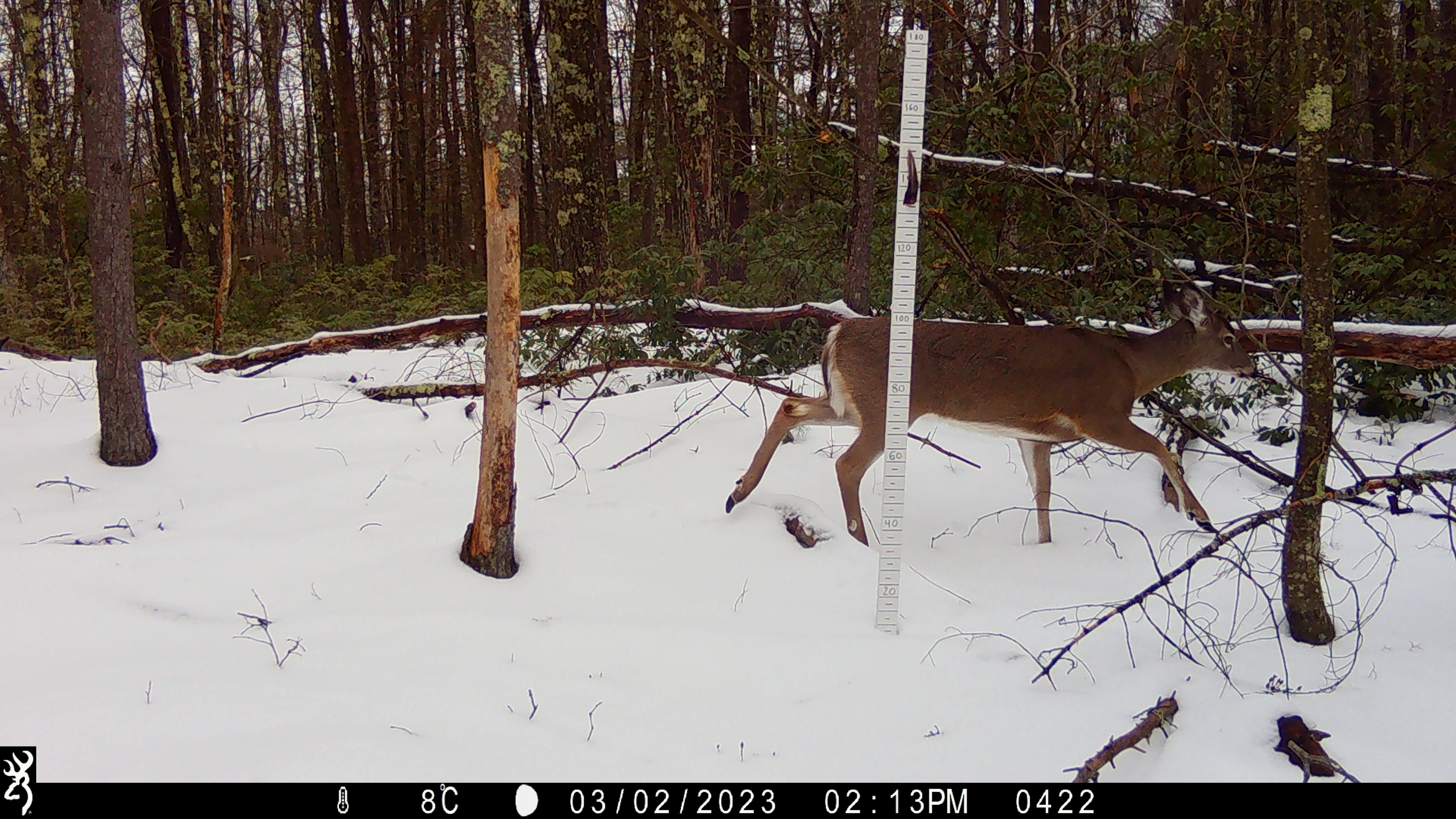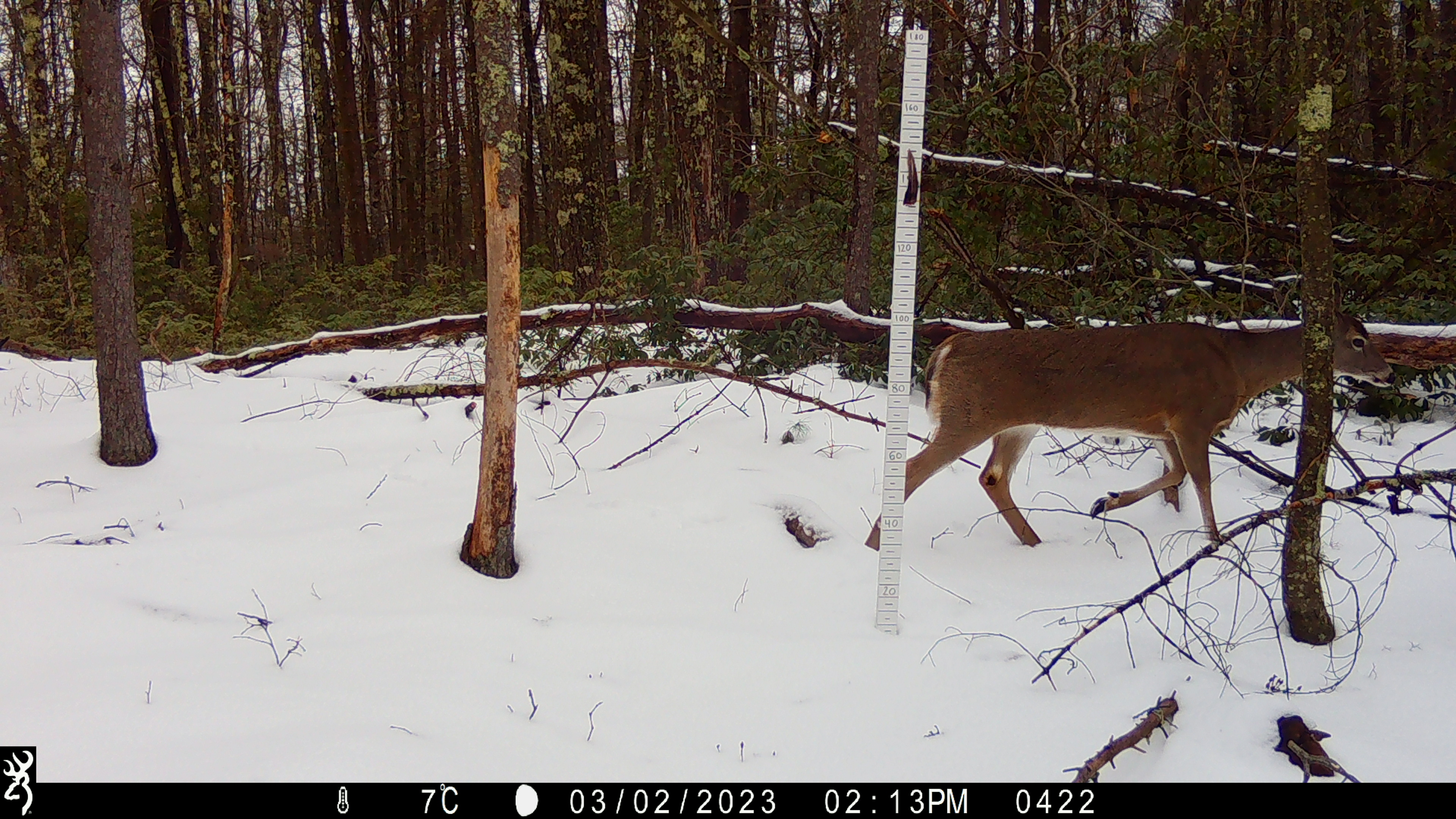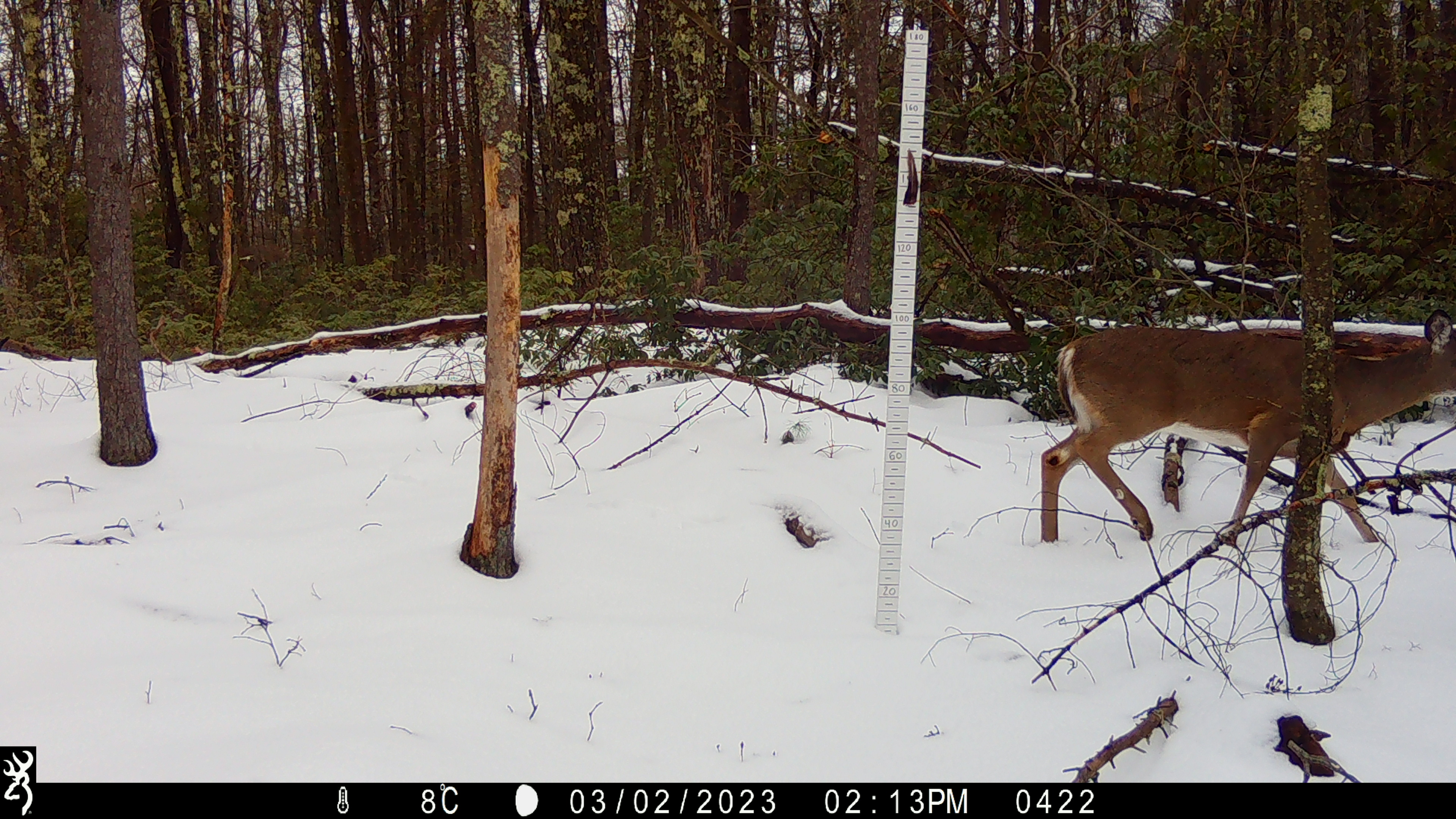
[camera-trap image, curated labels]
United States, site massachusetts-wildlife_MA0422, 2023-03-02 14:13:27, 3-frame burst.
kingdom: Animalia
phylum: Chordata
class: Mammalia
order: Artiodactyla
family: Cervidae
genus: Odocoileus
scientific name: Odocoileus virginianus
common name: white-tailed deer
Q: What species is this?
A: White-tailed deer (Odocoileus virginianus).